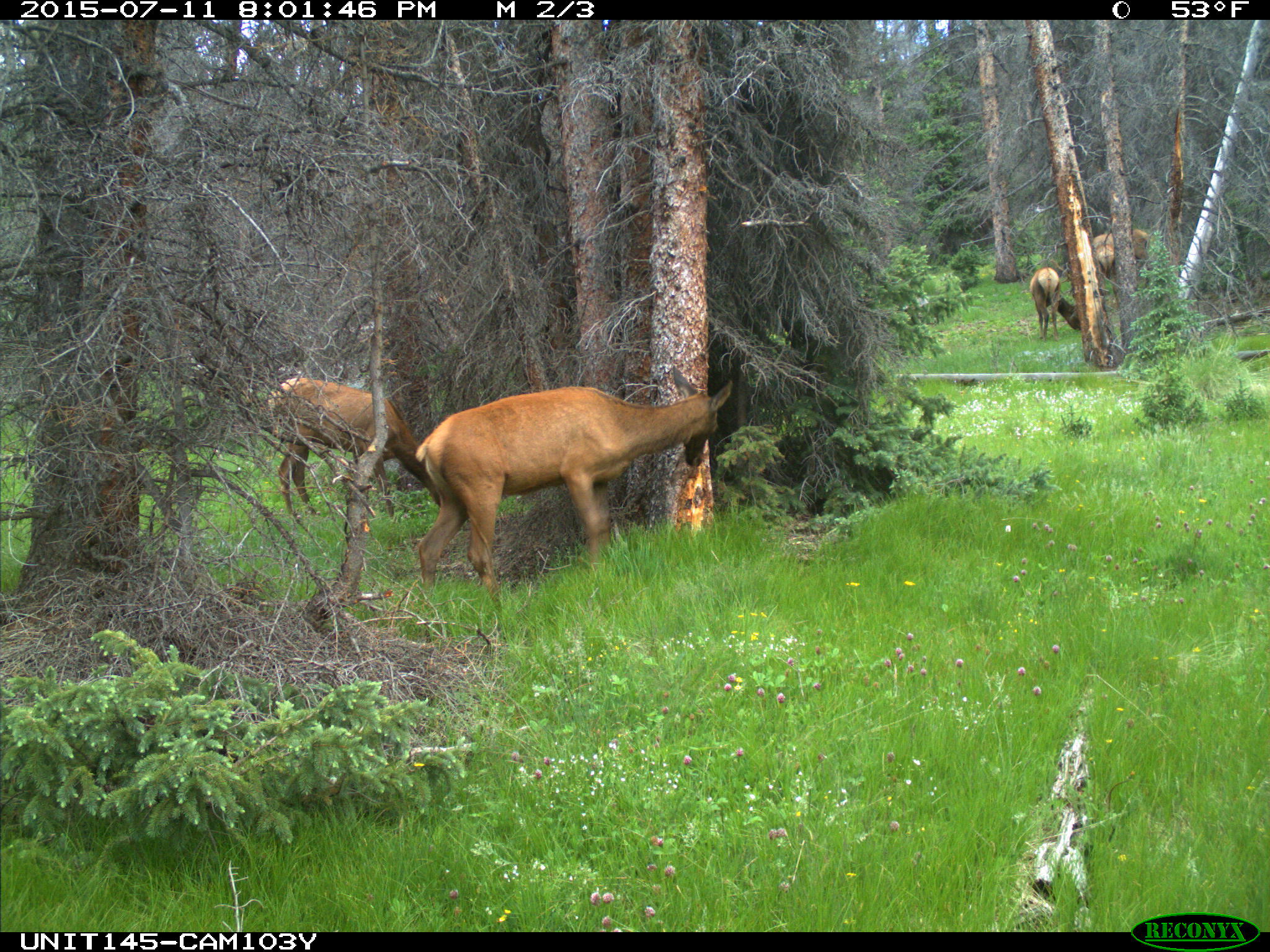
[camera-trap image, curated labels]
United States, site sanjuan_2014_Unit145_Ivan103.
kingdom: Animalia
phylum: Chordata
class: Mammalia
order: Artiodactyla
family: Cervidae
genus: Cervus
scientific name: Cervus elaphus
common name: red deer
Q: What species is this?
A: Cervus elaphus (red deer).